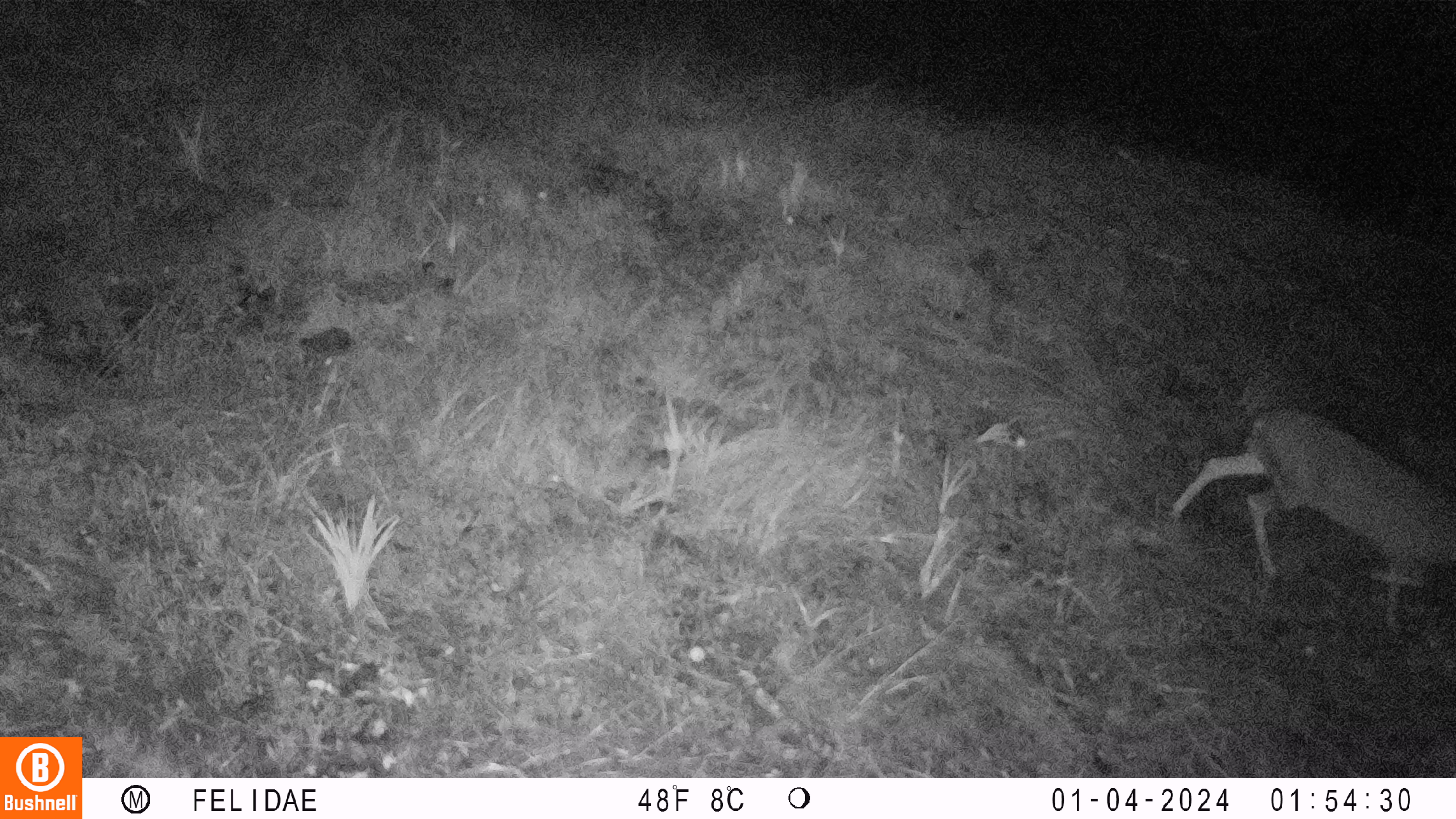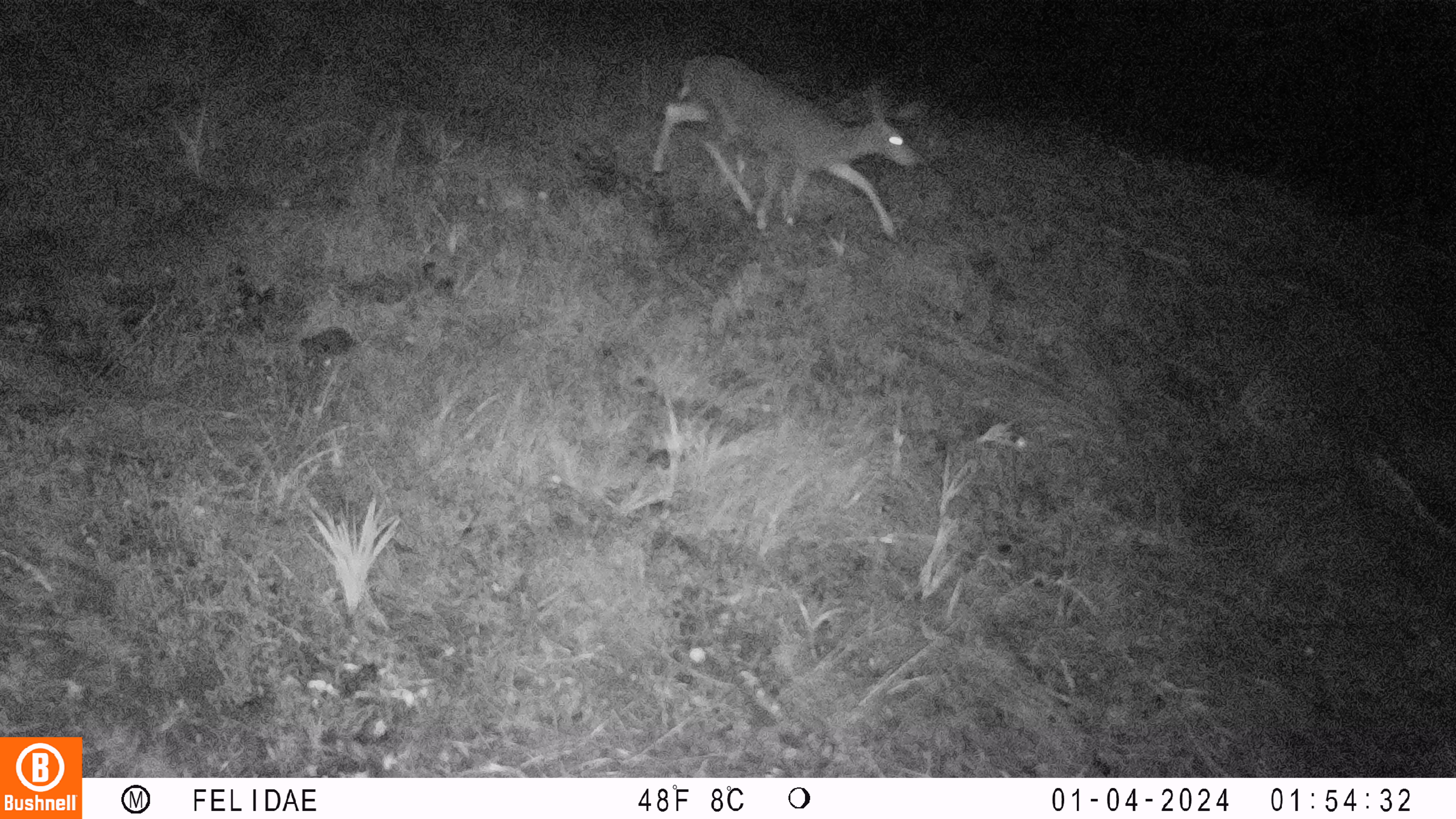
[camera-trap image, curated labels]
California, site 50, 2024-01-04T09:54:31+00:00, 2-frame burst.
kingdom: Animalia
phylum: Chordata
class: Mammalia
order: Artiodactyla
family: Cervidae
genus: Odocoileus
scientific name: Odocoileus hemionus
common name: mule deer